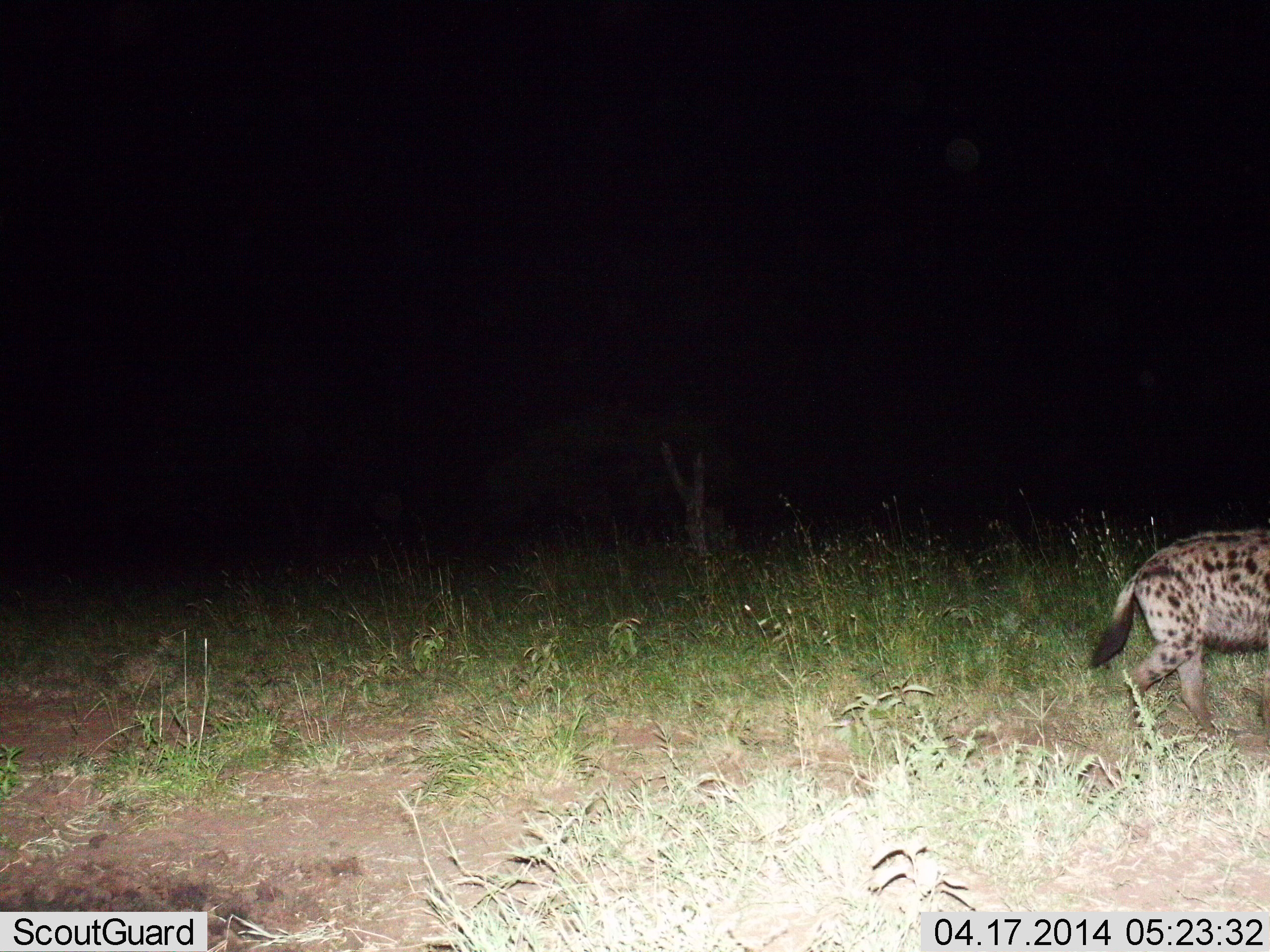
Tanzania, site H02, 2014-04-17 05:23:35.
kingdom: Animalia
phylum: Chordata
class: Mammalia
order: Carnivora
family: Hyaenidae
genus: Crocuta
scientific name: Crocuta crocuta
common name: spotted hyena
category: hyenaspotted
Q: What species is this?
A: Hyenaspotted (spotted hyena) (Crocuta crocuta).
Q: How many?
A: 1.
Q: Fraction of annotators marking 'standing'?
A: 10%.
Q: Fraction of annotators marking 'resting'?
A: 0%.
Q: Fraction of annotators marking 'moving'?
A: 90%.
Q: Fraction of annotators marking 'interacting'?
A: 0%.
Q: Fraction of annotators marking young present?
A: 0%.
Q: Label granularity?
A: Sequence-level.